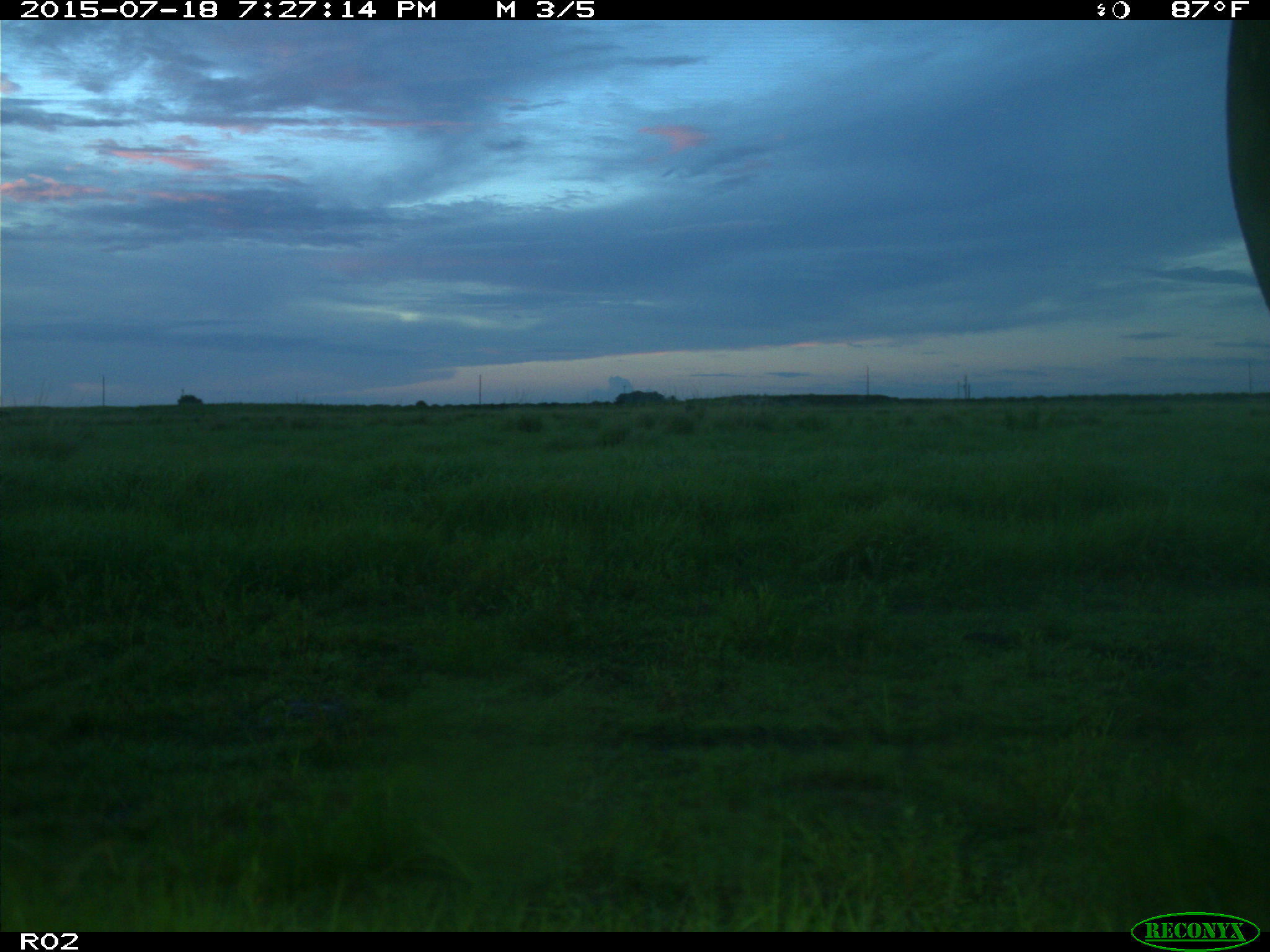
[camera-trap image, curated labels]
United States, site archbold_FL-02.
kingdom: Animalia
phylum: Chordata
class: Mammalia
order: Artiodactyla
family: Bovidae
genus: Bos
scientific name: Bos taurus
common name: domestic cow